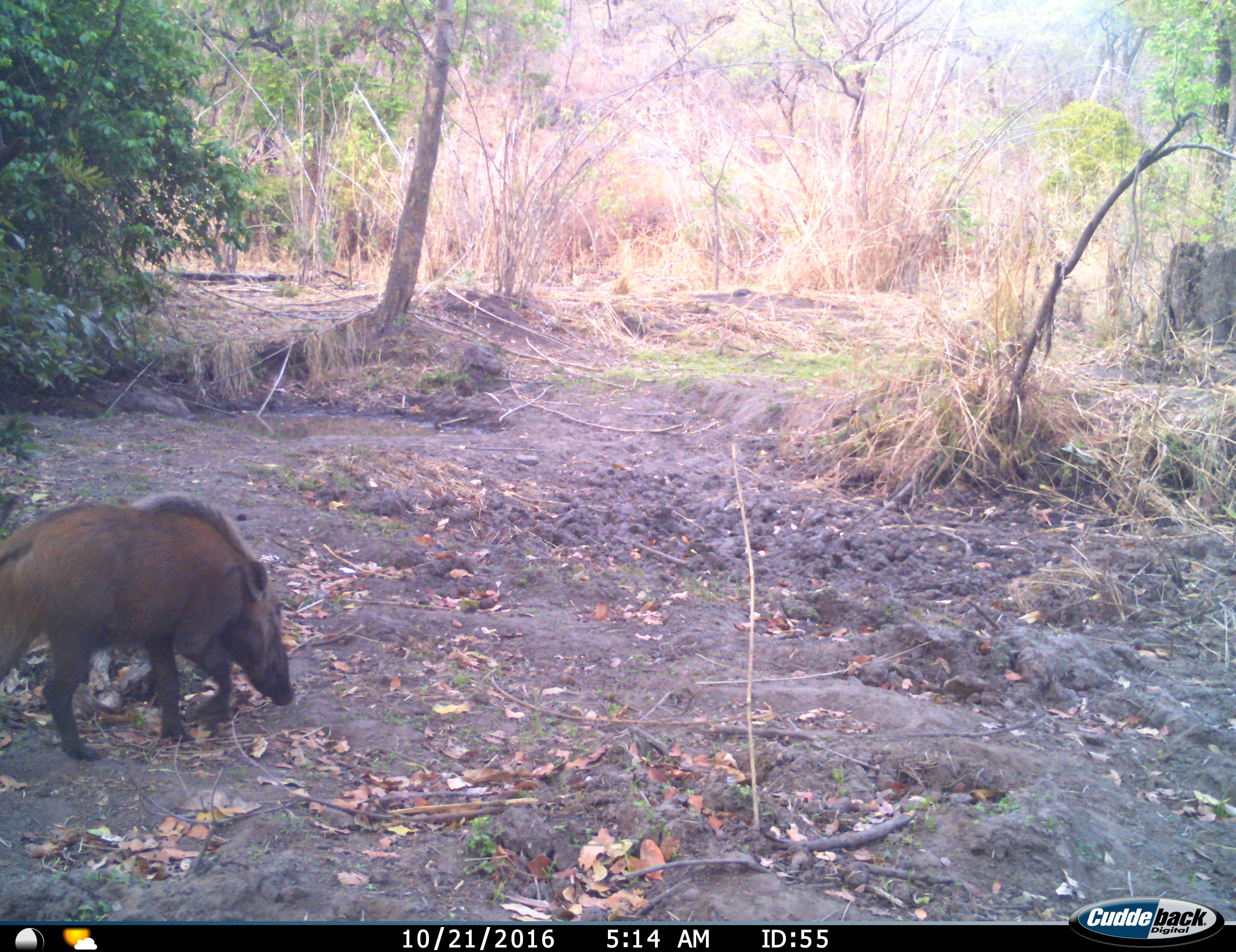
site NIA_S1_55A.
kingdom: Animalia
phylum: Chordata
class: Mammalia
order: Artiodactyla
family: Suidae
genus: Potamochoerus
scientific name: Potamochoerus larvatus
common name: bushpig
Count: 1.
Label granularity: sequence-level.